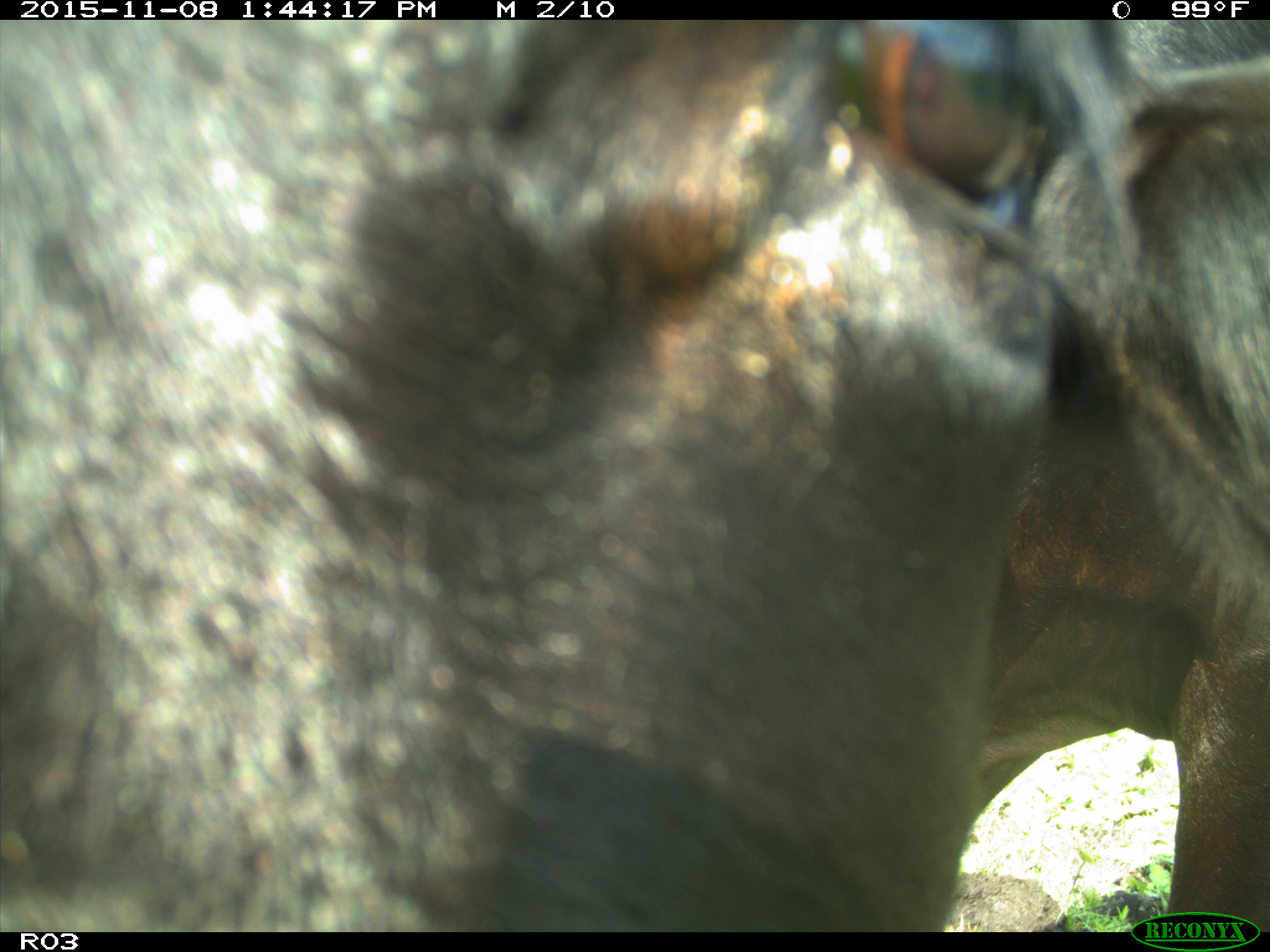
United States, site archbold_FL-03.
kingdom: Animalia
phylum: Chordata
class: Mammalia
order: Artiodactyla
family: Bovidae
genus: Bos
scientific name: Bos taurus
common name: domestic cow